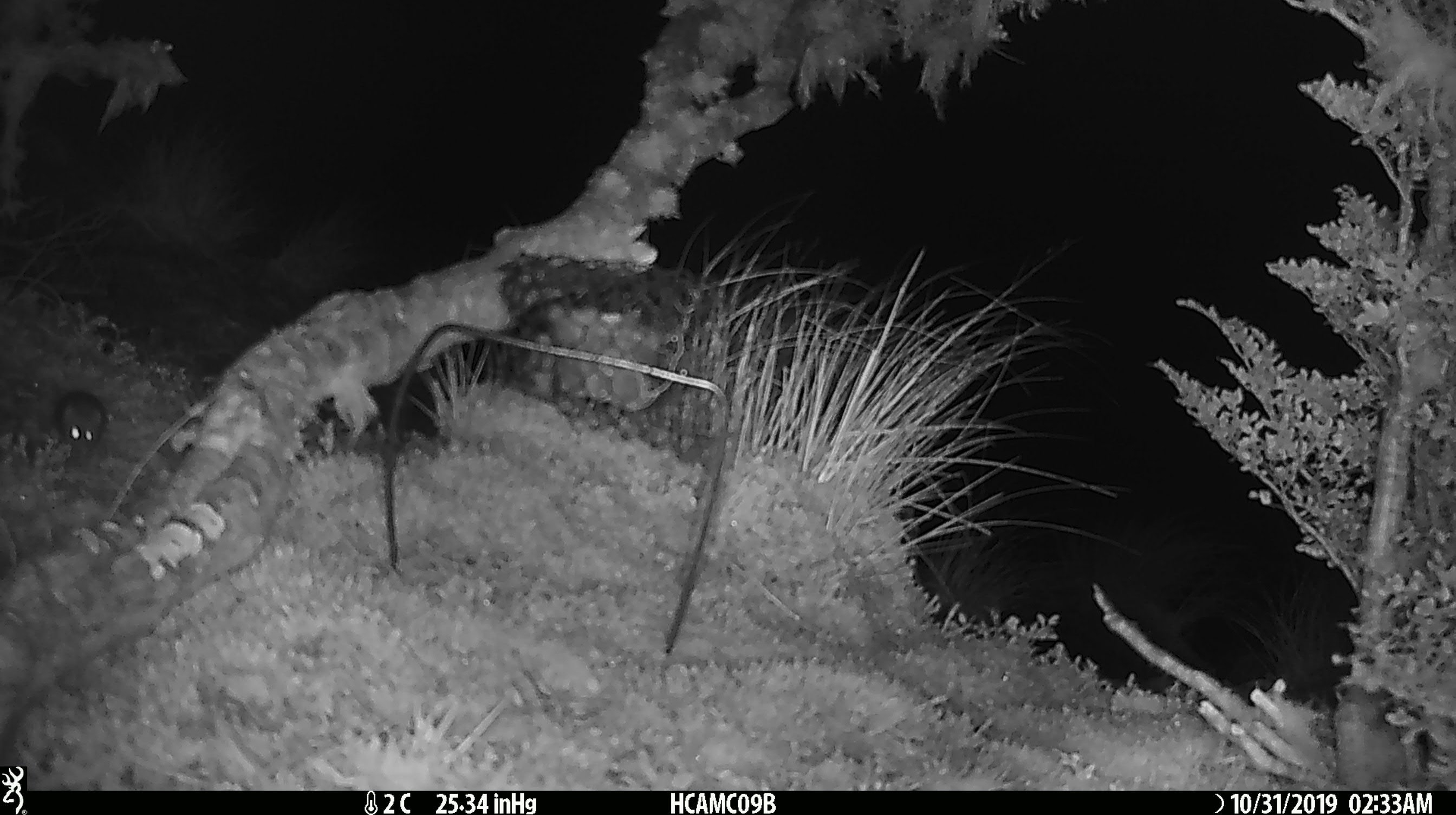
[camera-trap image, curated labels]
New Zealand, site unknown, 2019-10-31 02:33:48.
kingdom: Animalia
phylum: Chordata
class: Mammalia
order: Rodentia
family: Muridae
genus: Mus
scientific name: Mus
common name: mouse